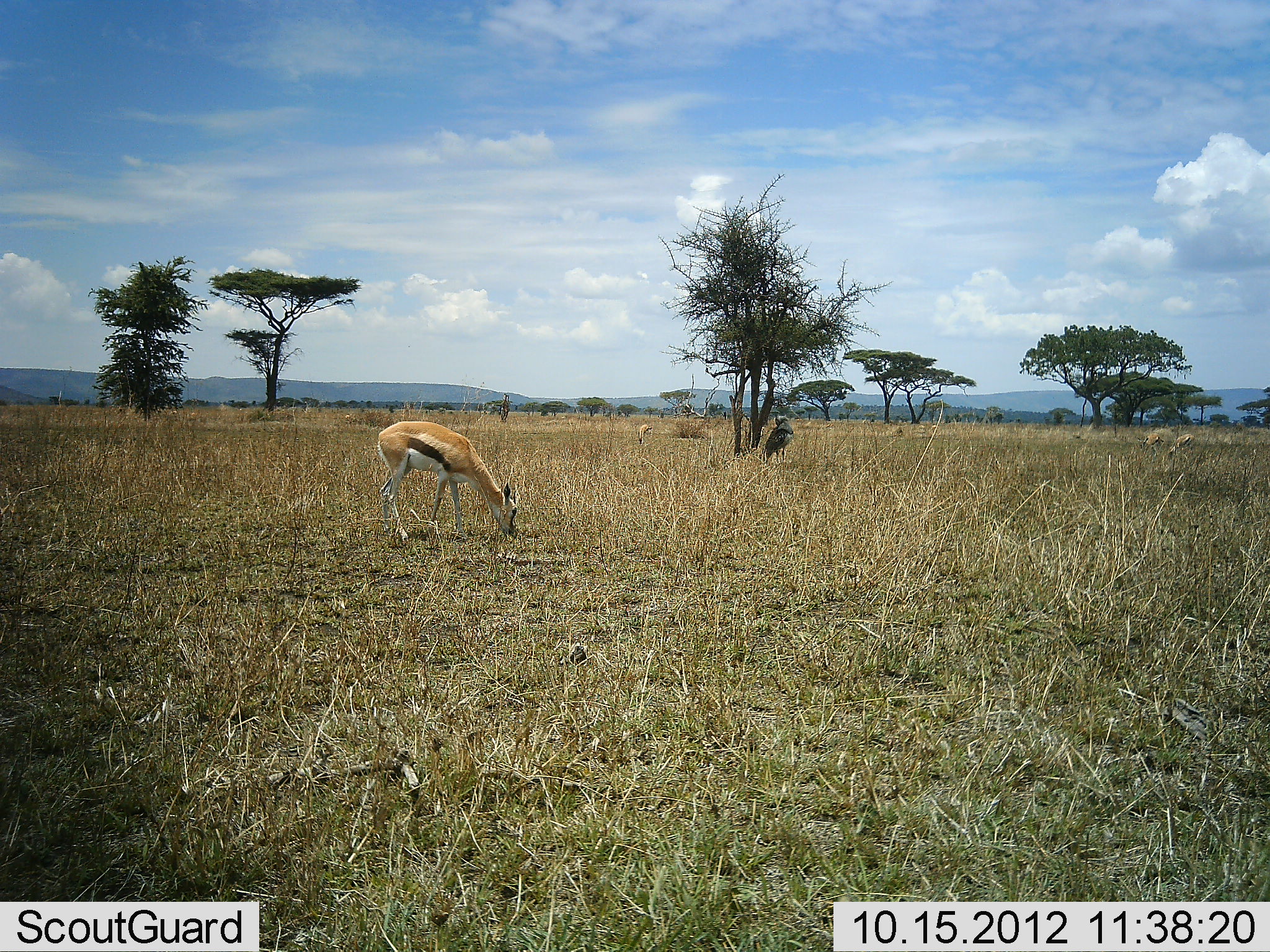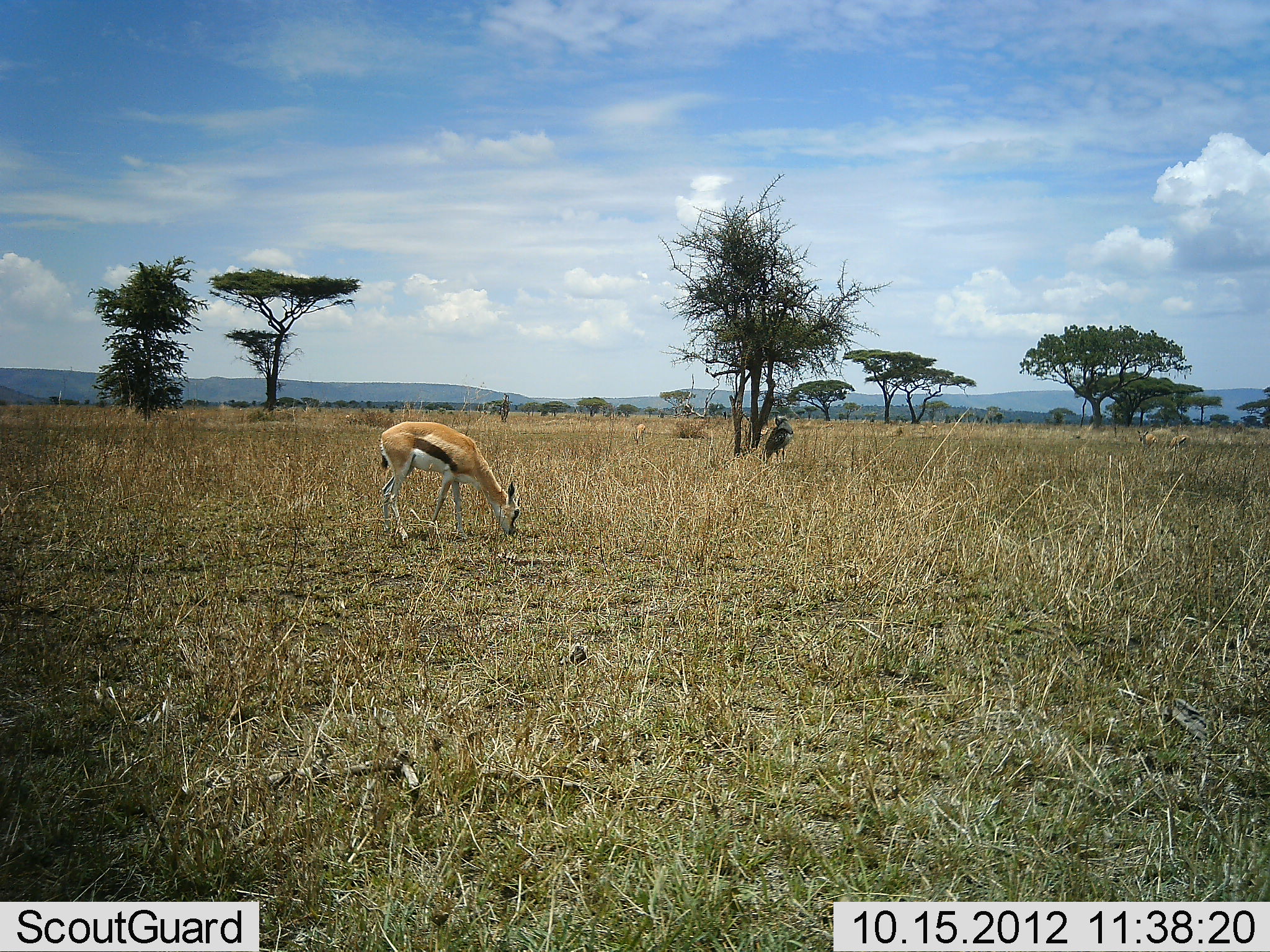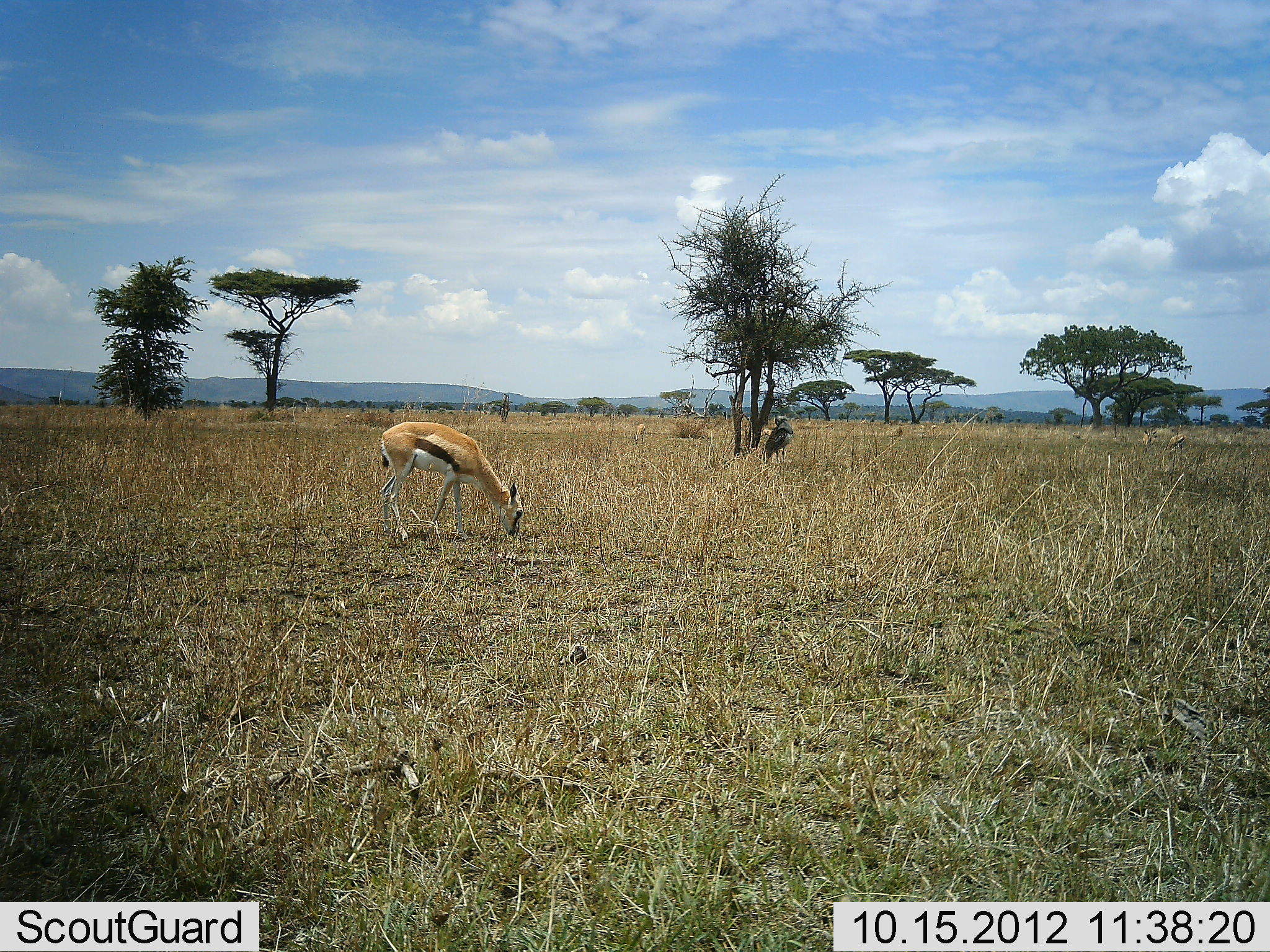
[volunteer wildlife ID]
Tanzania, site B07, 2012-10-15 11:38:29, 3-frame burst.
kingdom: Animalia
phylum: Chordata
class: Mammalia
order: Artiodactyla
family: Bovidae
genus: Eudorcas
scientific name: Eudorcas thomsonii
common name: thomson's gazelle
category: gazellethomsons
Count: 2.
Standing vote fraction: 30%.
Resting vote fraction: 0%.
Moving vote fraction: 0%.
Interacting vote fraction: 0%.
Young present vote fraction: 0%.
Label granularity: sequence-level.